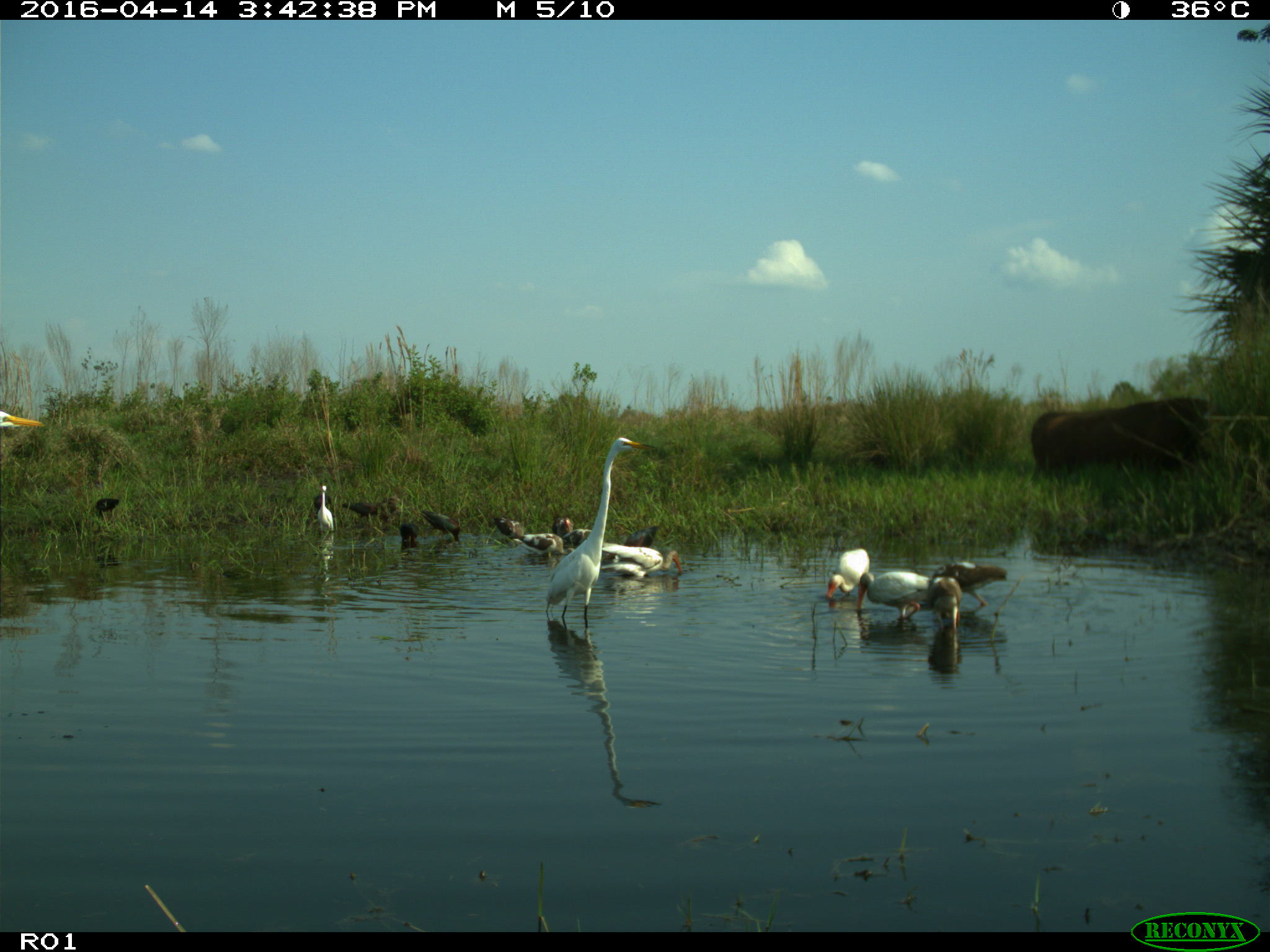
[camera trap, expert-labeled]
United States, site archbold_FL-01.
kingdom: Animalia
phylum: Chordata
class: Mammalia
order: Artiodactyla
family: Bovidae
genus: Bos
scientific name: Bos taurus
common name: domestic cow